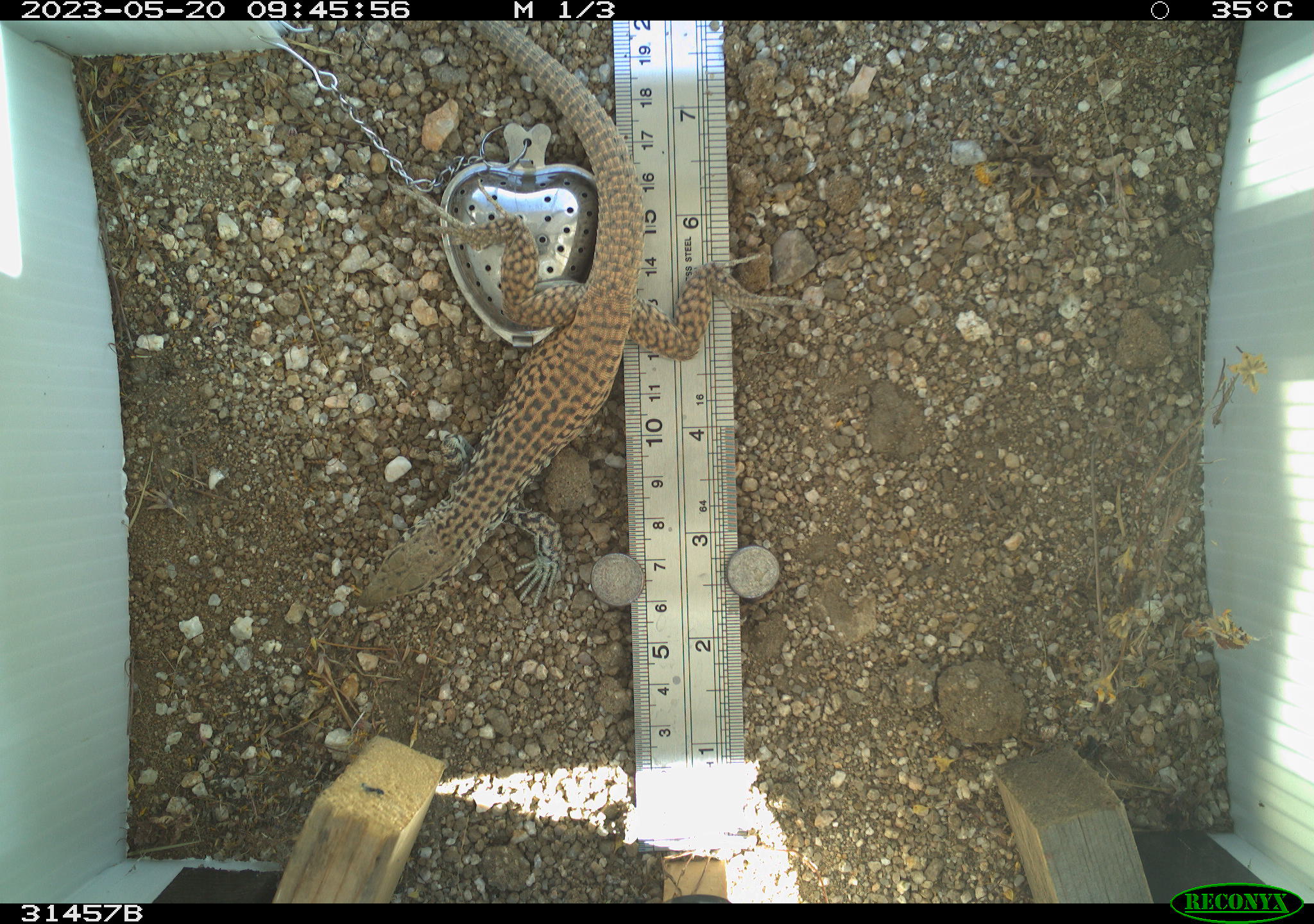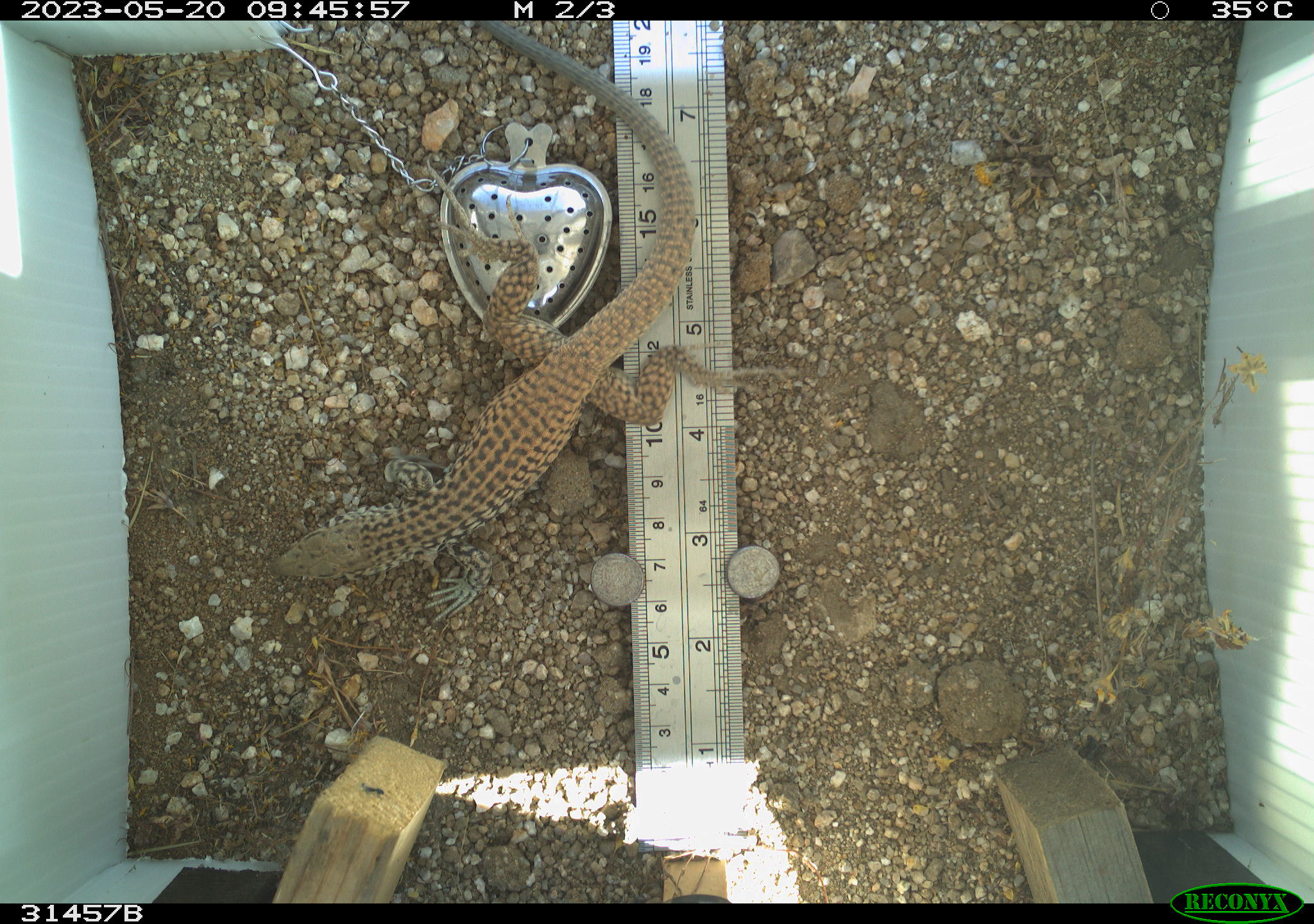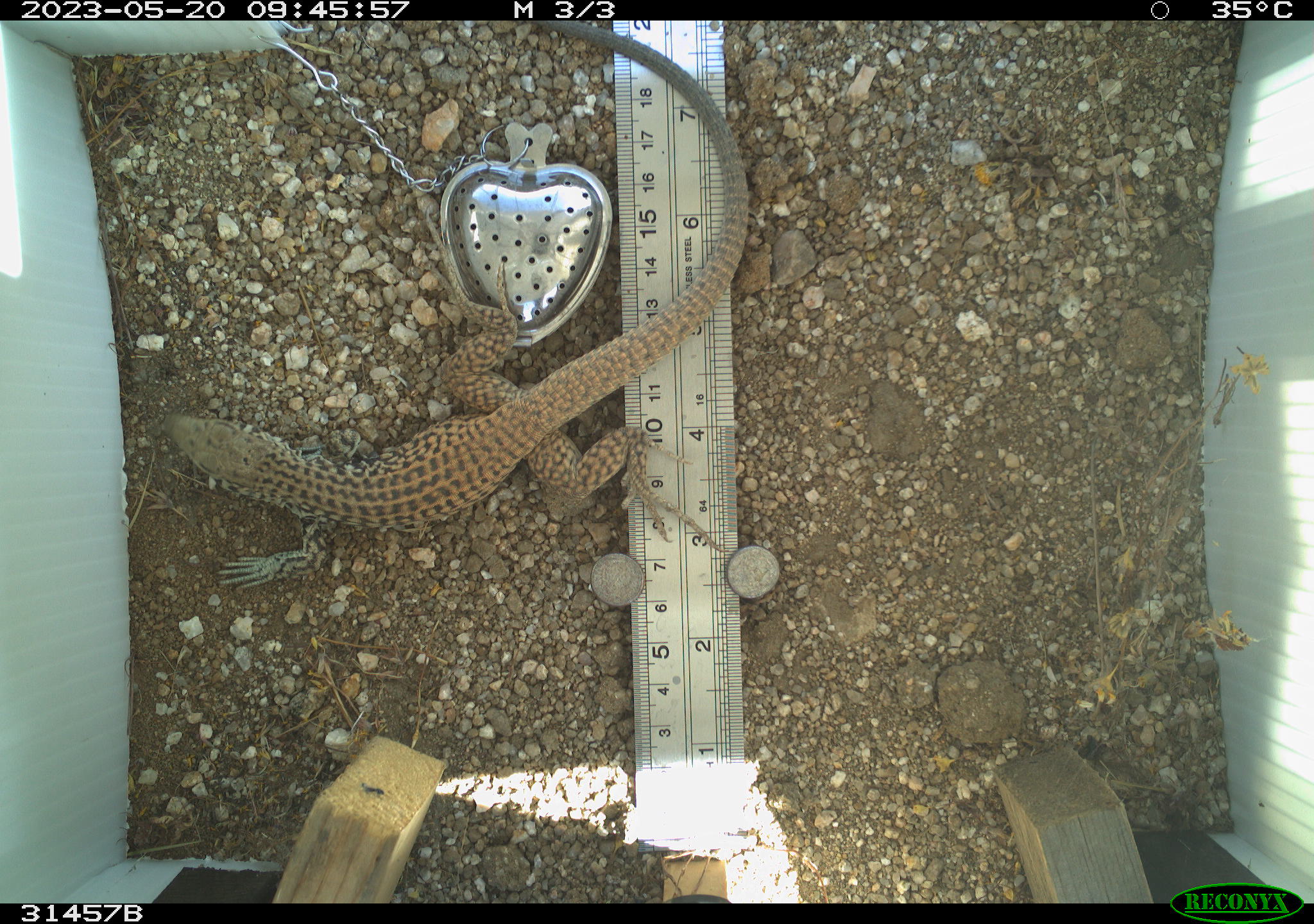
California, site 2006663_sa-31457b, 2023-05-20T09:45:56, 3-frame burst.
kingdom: Animalia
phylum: Chordata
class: Reptilia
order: Squamata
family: Teiidae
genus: Aspidoscelis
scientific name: Aspidoscelis tigris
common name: western whiptail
Western whiptail (Aspidoscelis tigris).